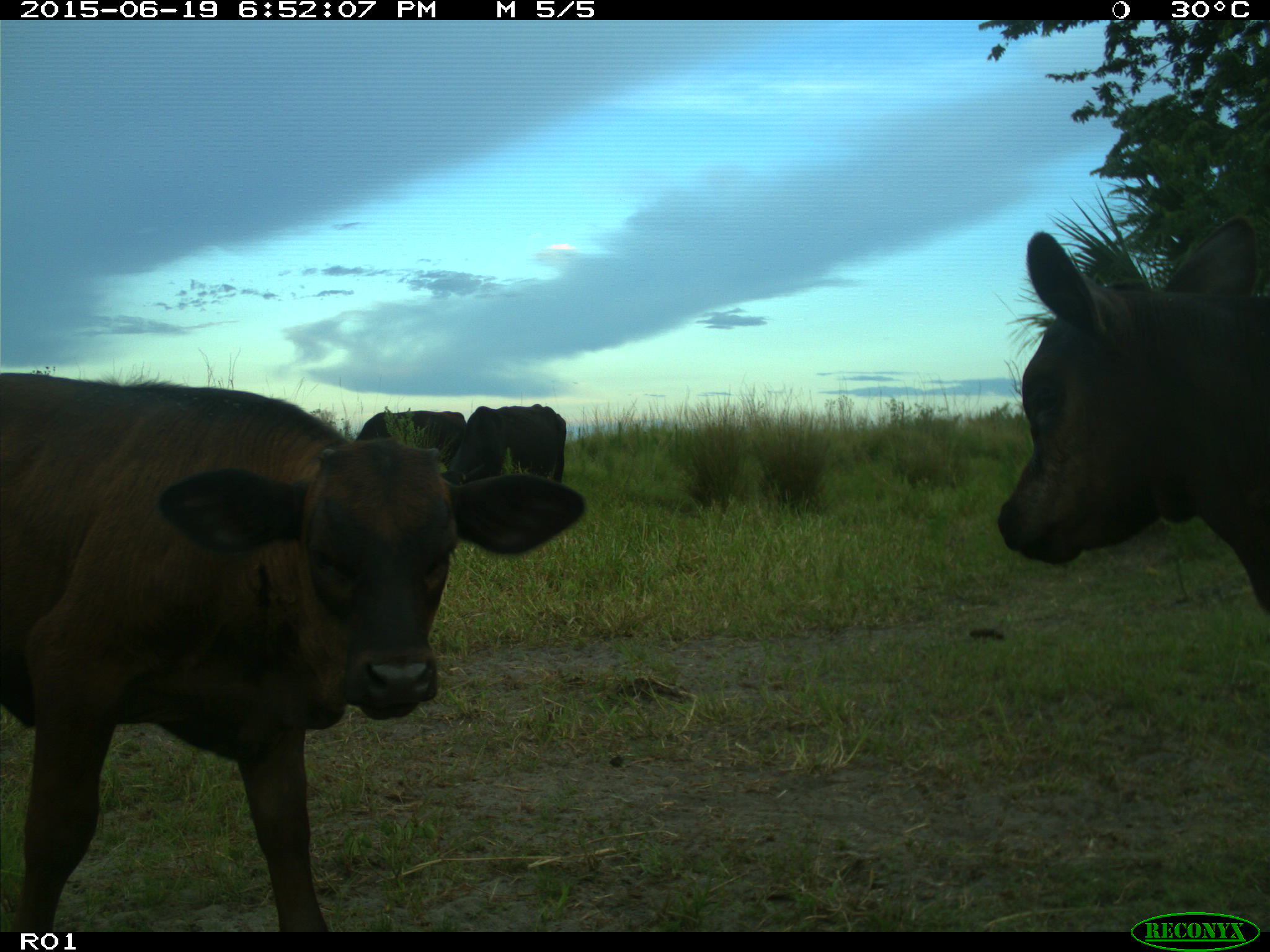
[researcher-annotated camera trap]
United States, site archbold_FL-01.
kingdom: Animalia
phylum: Chordata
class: Mammalia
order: Artiodactyla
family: Bovidae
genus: Bos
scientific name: Bos taurus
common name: domestic cow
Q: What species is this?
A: Bos taurus (domestic cow).